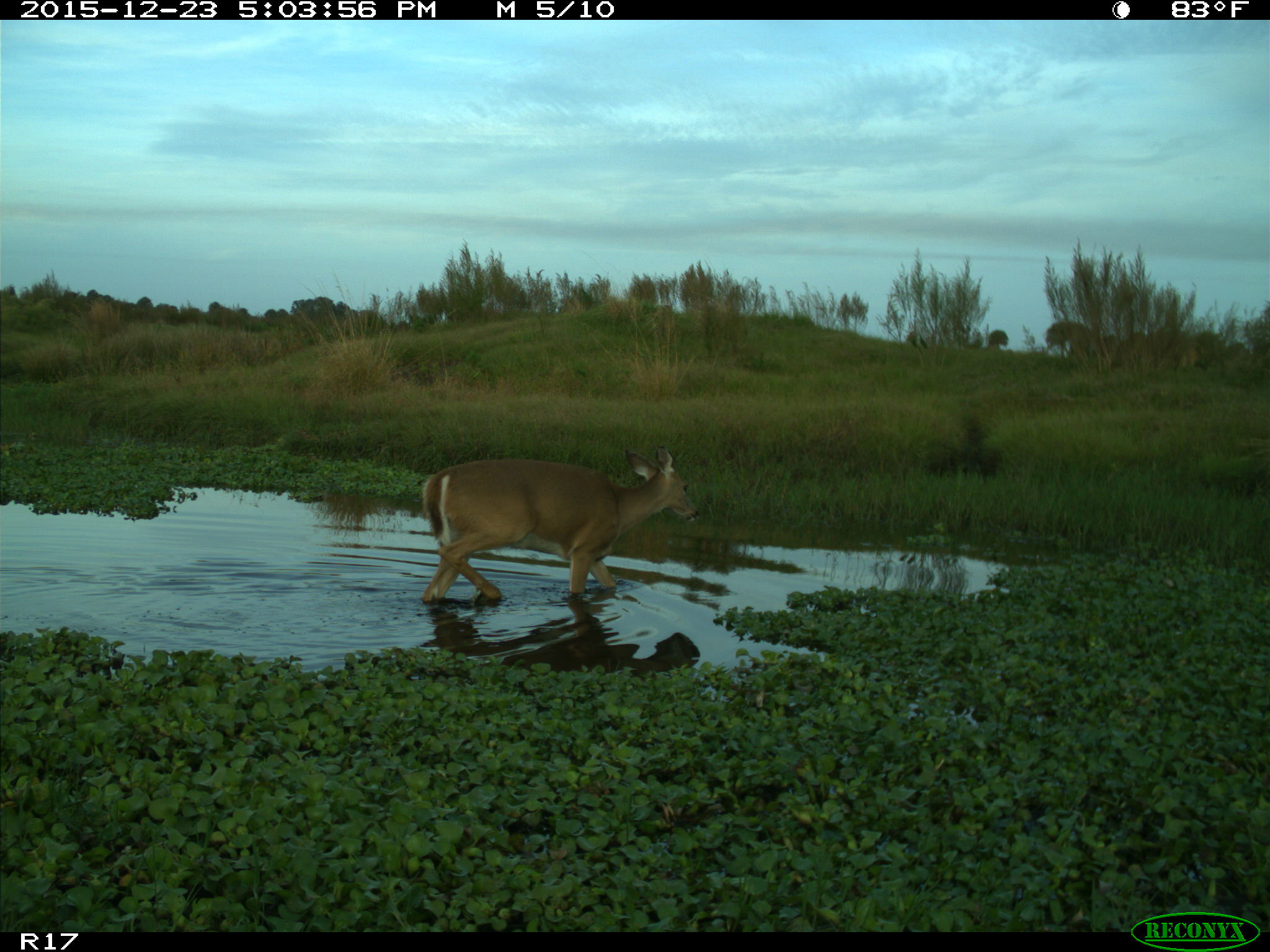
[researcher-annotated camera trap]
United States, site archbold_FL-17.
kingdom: Animalia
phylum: Chordata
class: Mammalia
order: Artiodactyla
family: Cervidae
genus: Odocoileus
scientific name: Odocoileus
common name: deer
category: unidentified deer